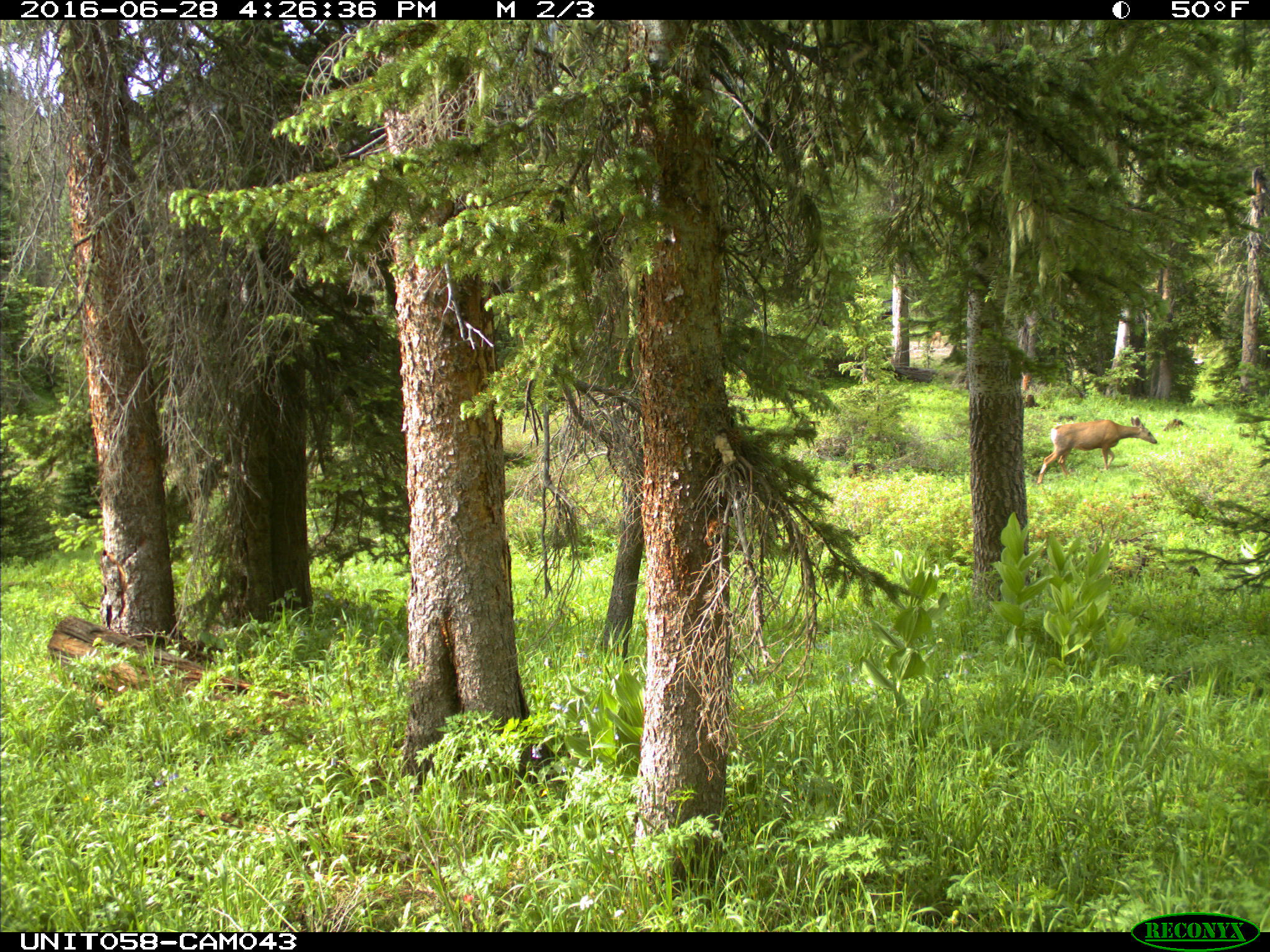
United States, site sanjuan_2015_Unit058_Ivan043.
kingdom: Animalia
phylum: Chordata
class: Mammalia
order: Artiodactyla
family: Cervidae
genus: Odocoileus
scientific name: Odocoileus hemionus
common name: mule deer